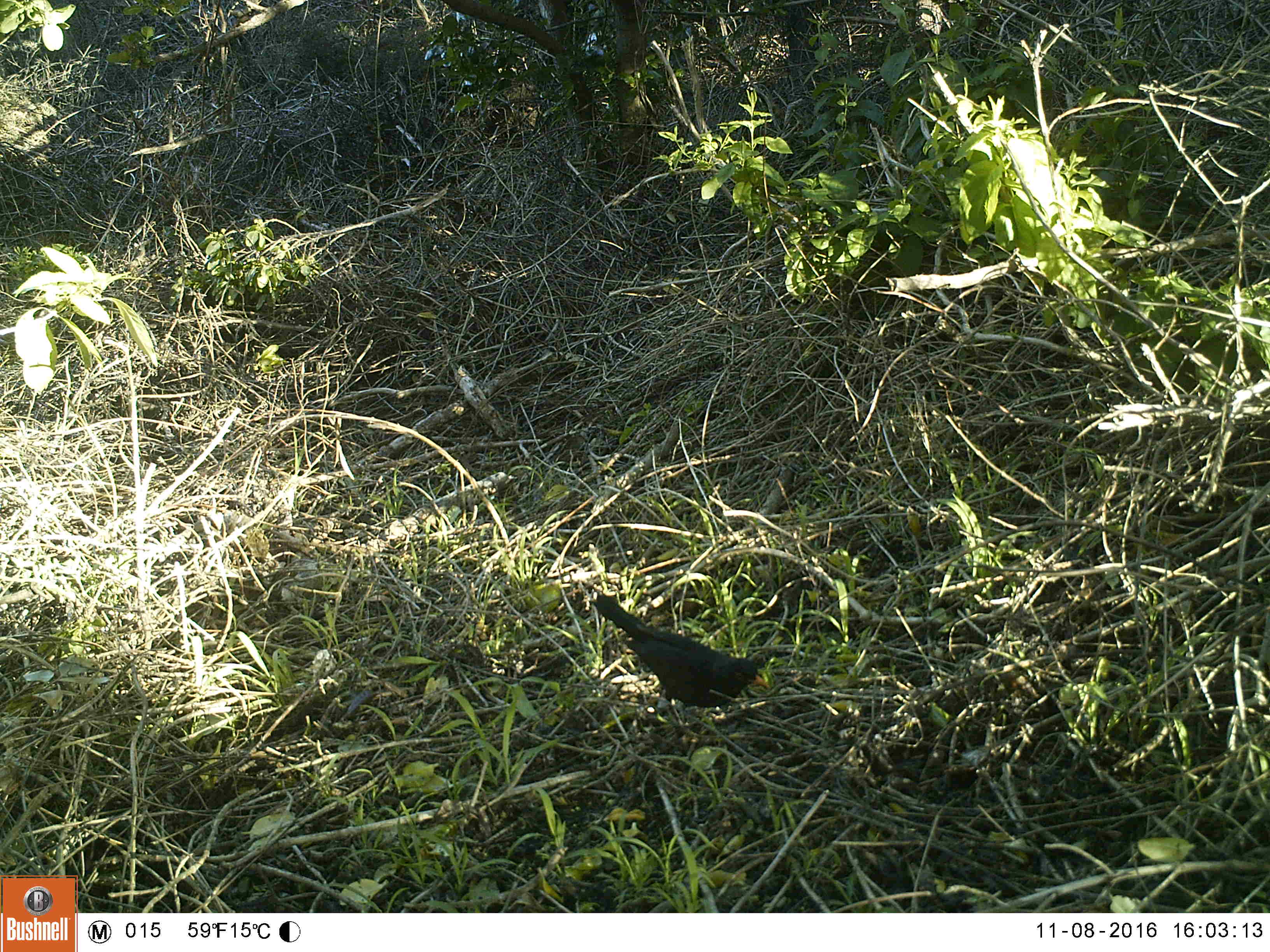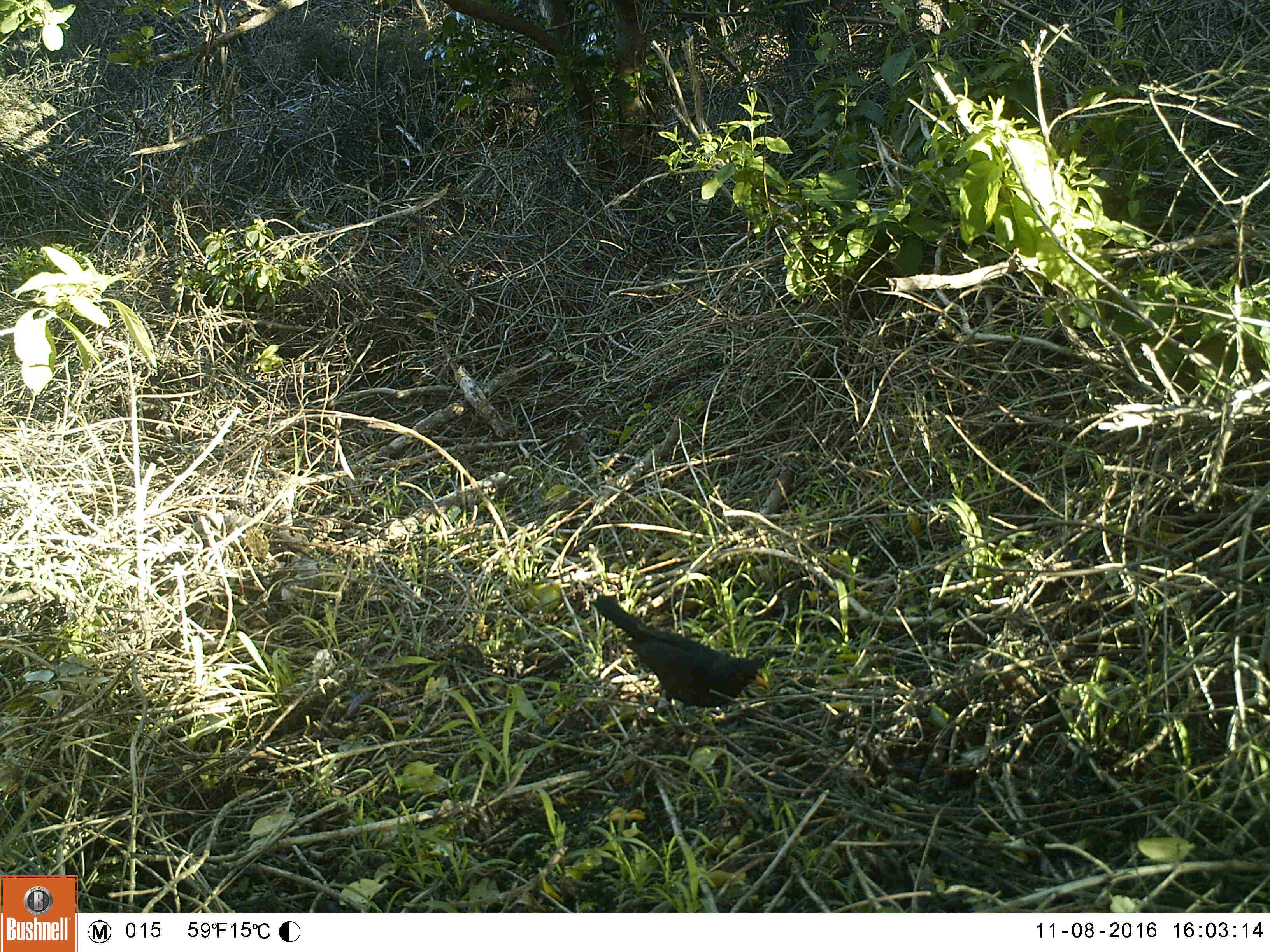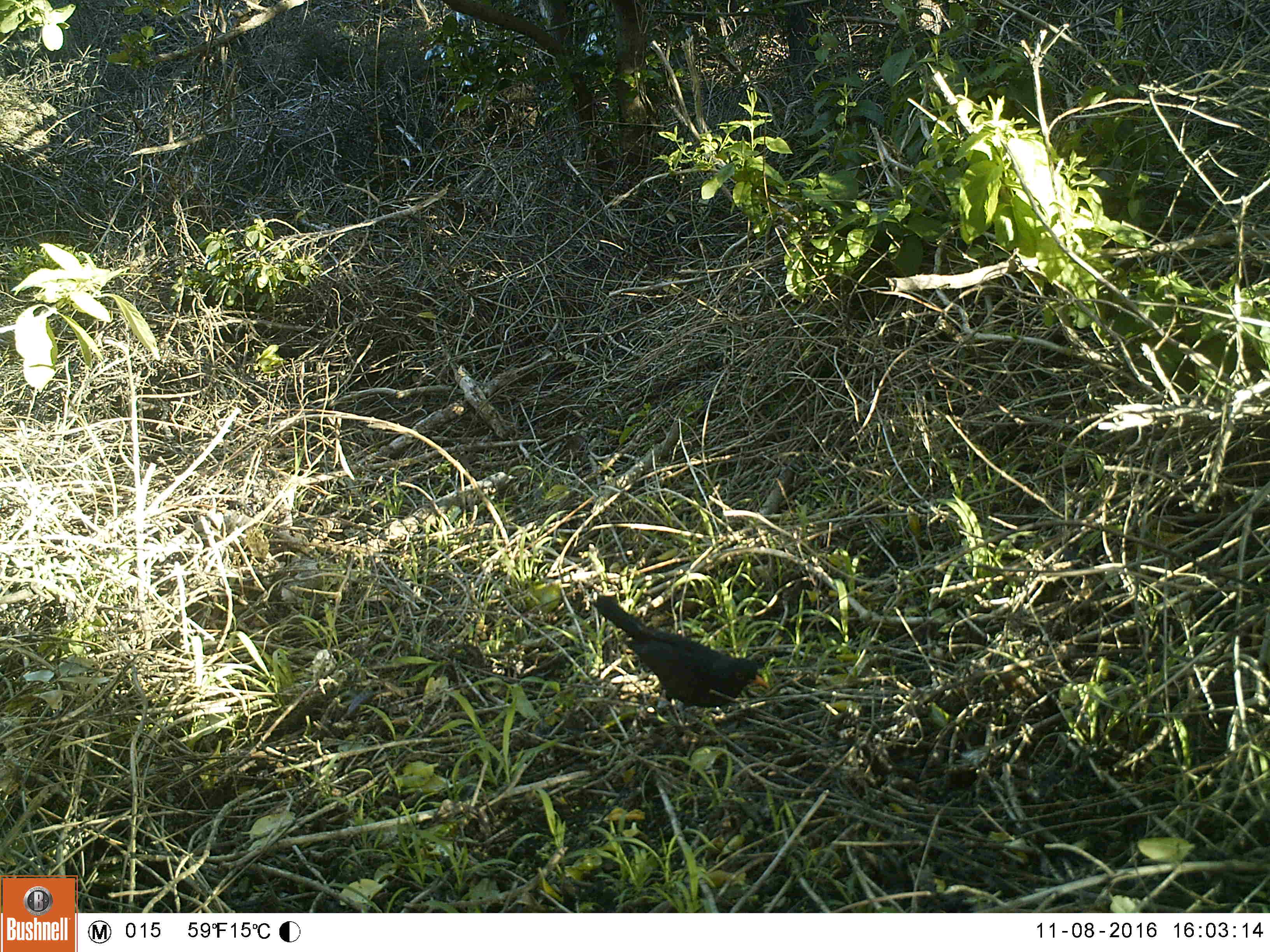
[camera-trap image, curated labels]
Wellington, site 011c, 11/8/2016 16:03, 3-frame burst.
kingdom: Animalia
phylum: Chordata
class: Aves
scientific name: Aves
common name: bird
Bird (Aves).